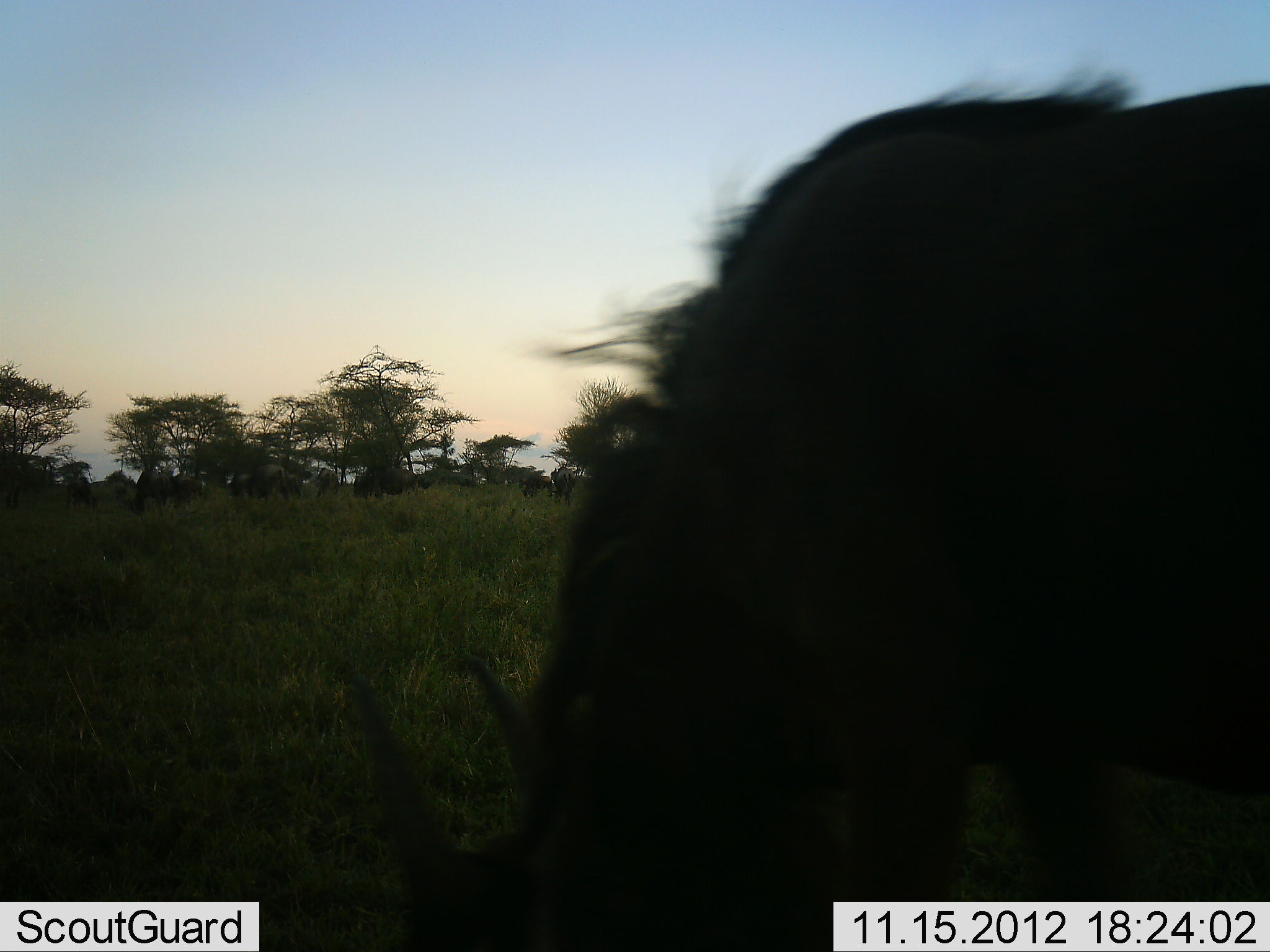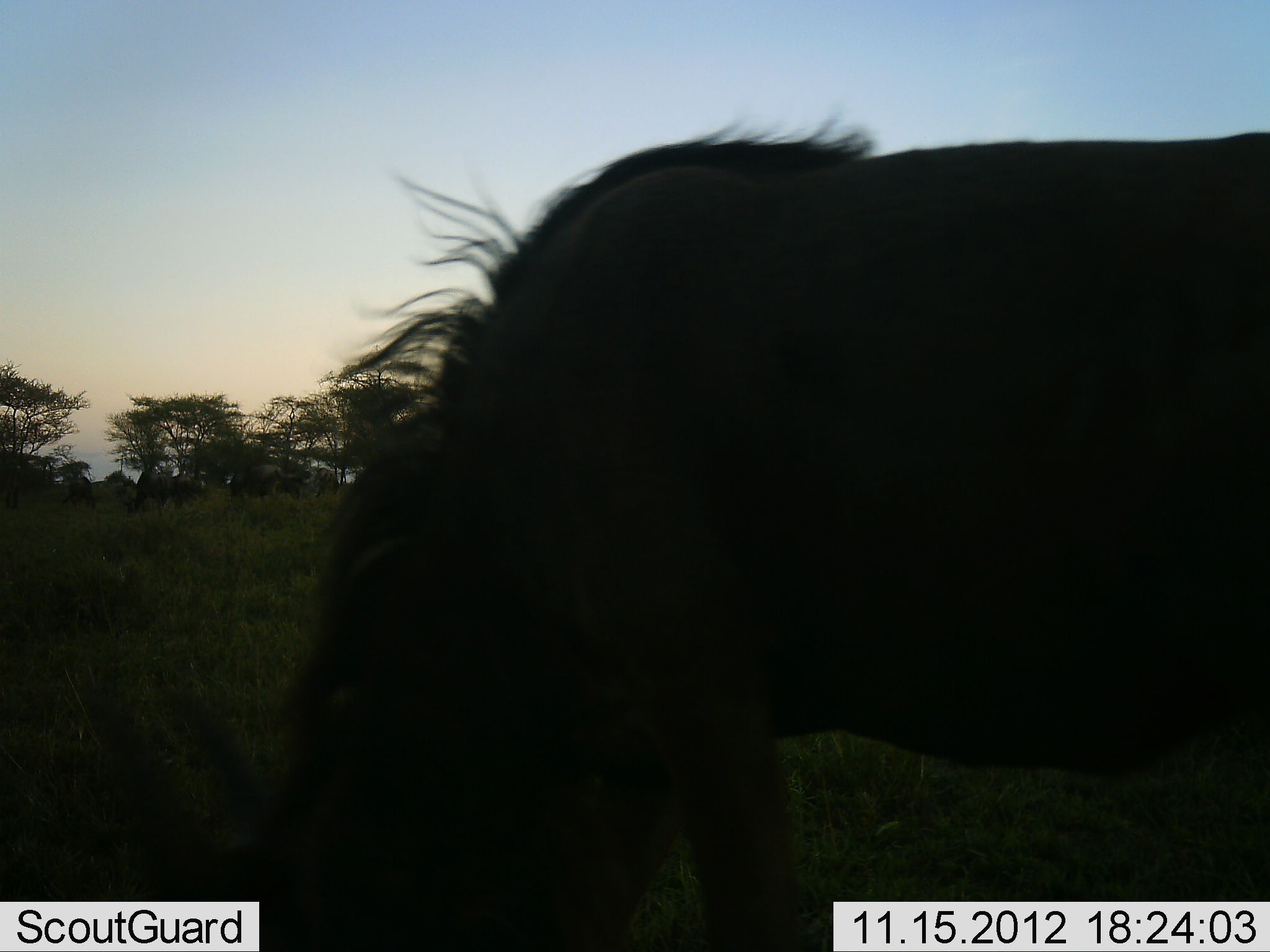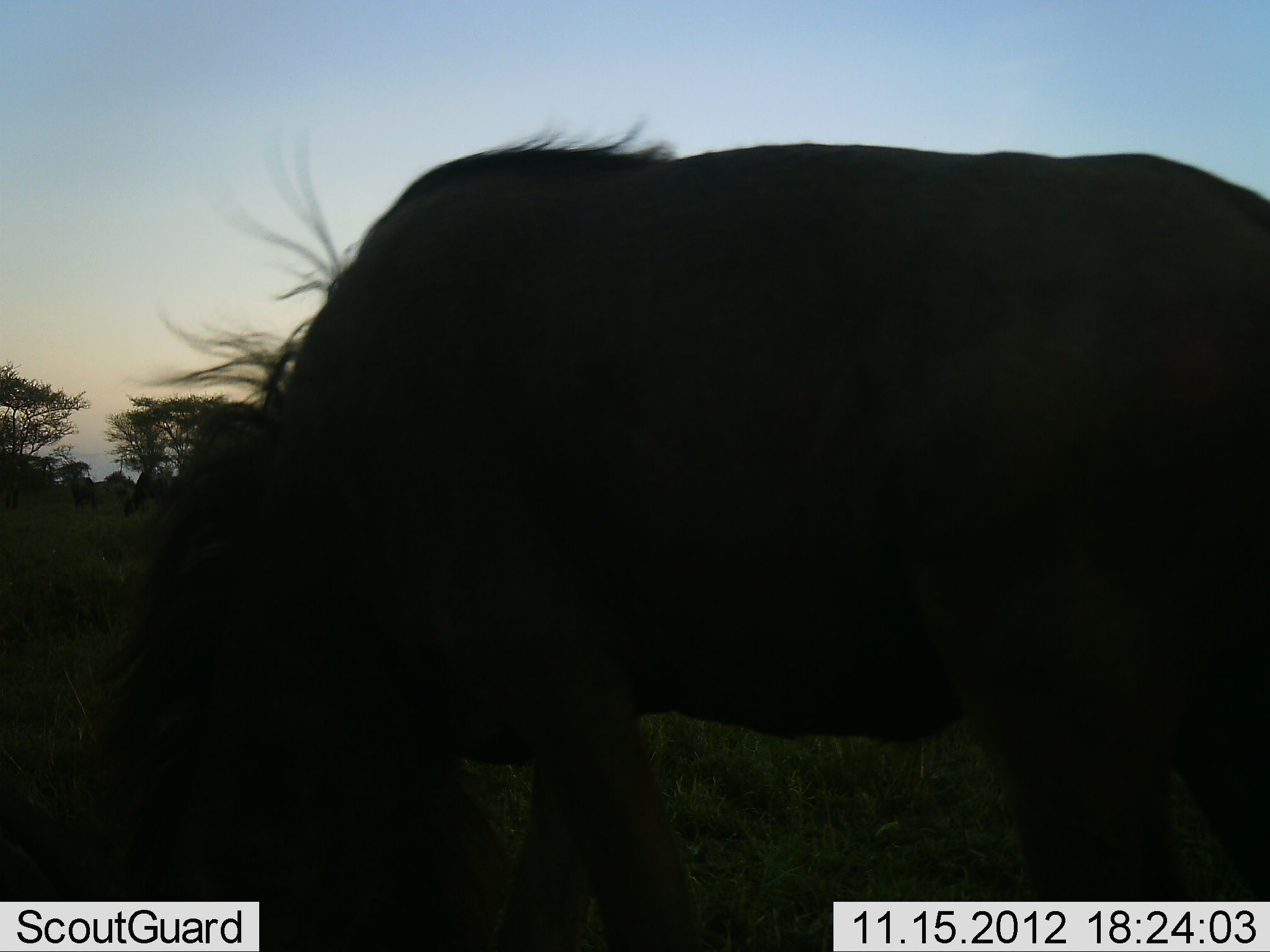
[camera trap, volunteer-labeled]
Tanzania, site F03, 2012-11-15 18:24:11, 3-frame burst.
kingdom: Animalia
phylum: Chordata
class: Mammalia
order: Artiodactyla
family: Bovidae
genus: Connochaetes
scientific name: Connochaetes taurinus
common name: blue wildebeest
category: wildebeest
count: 1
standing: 0%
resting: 0%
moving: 30%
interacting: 0%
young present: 0%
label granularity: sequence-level